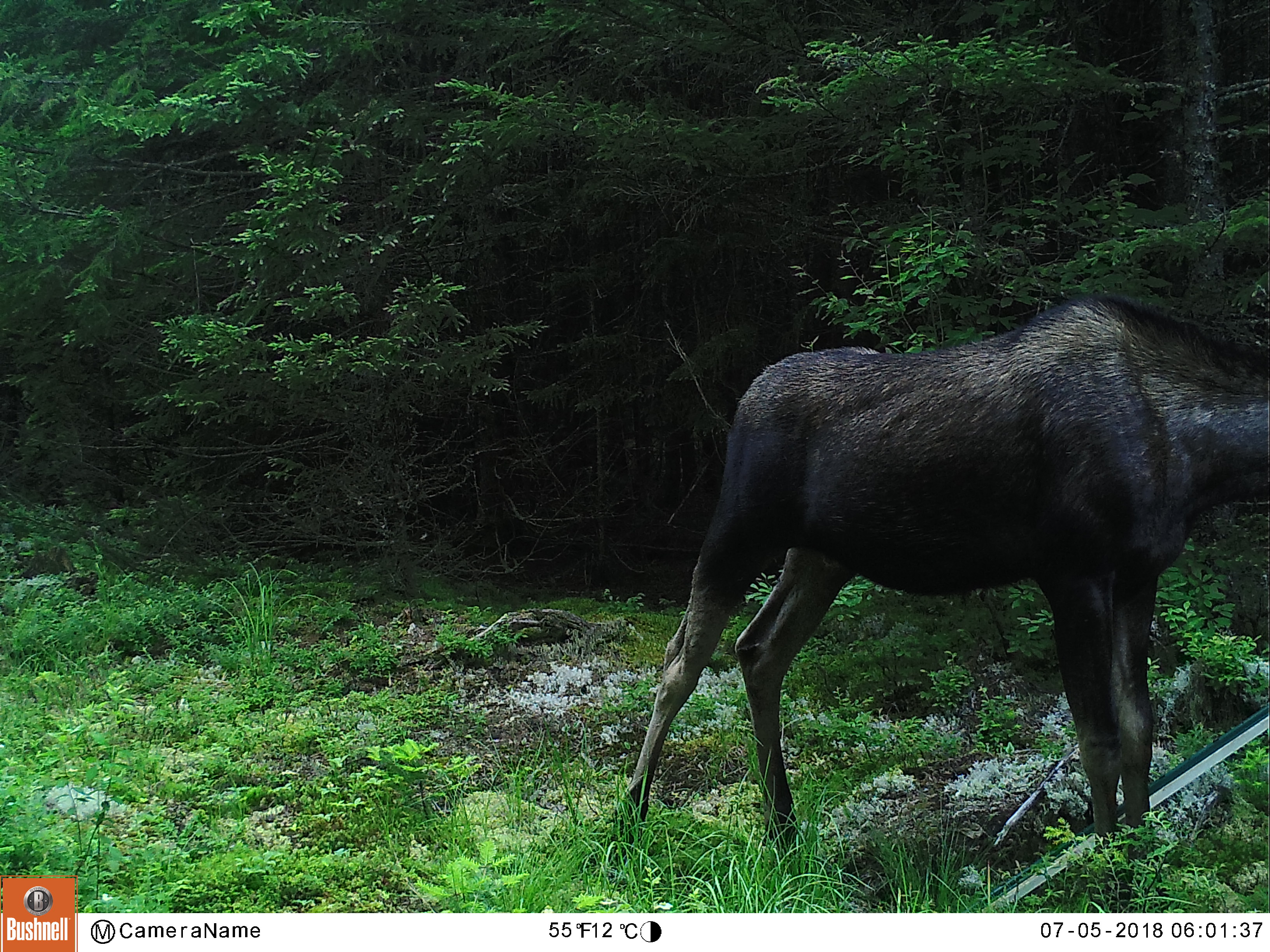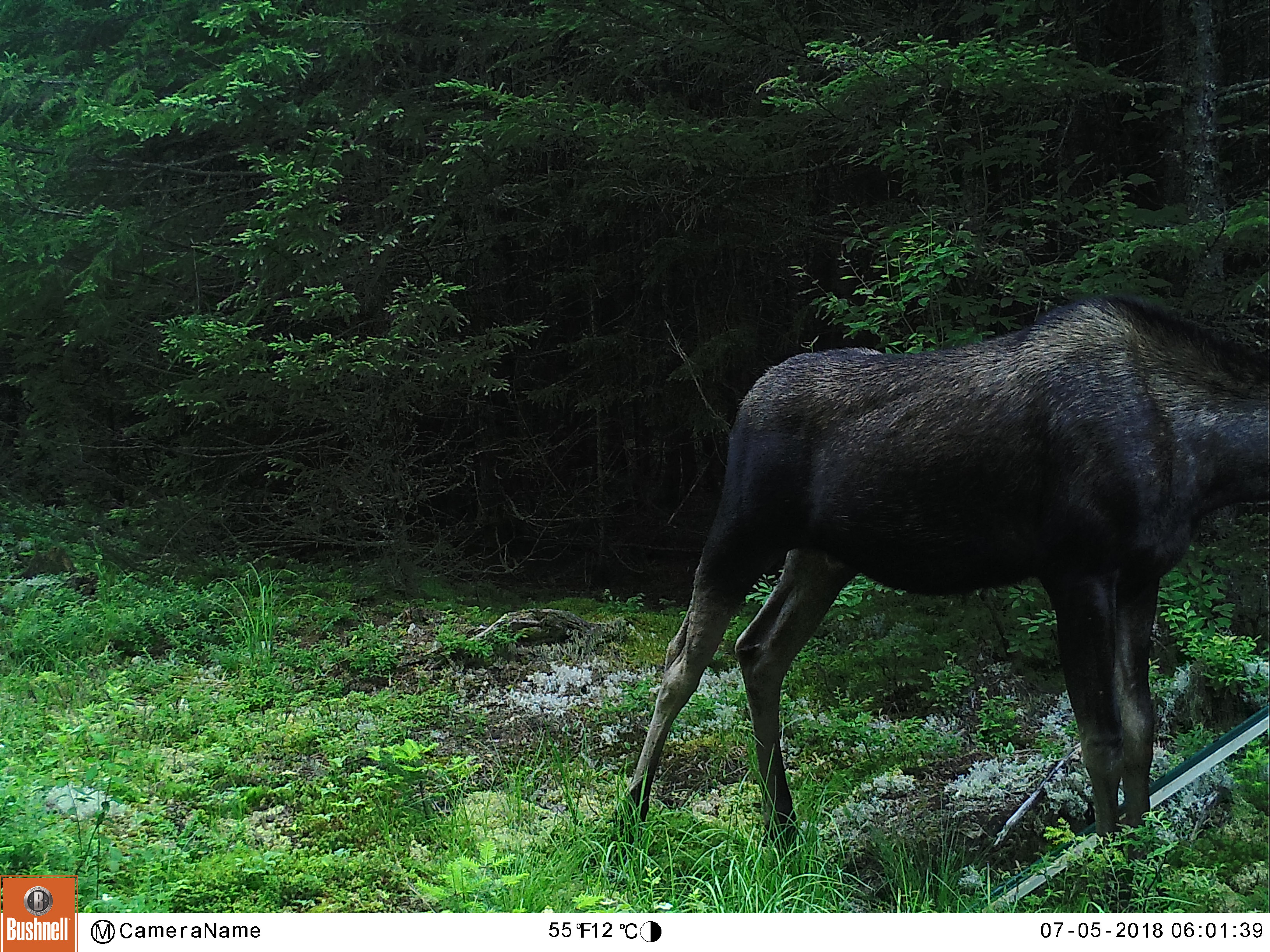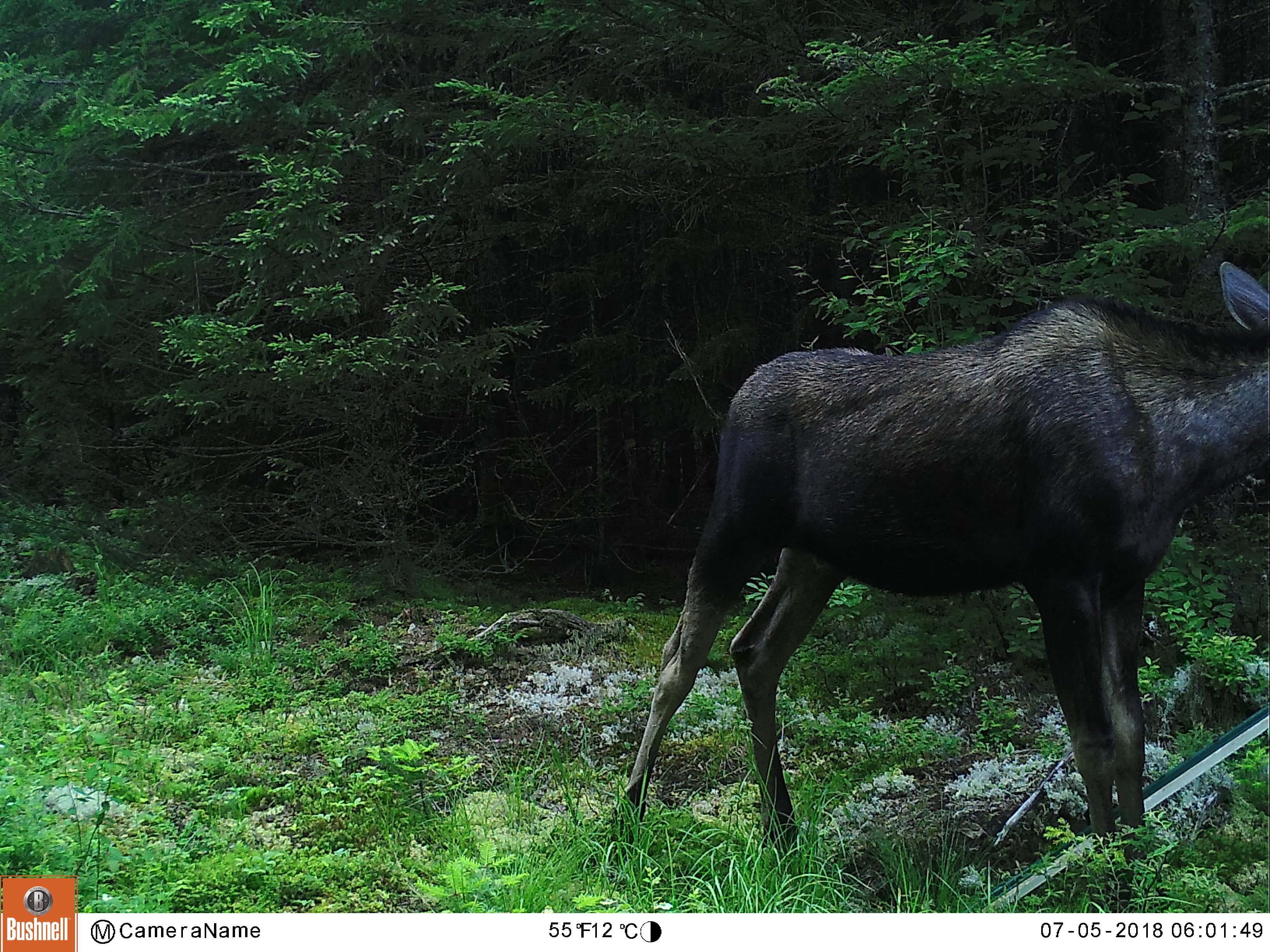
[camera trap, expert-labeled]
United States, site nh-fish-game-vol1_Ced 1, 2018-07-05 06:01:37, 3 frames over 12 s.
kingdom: Animalia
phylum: Chordata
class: Mammalia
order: Artiodactyla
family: Cervidae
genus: Alces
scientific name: Alces alces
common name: moose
Moose (Alces alces).